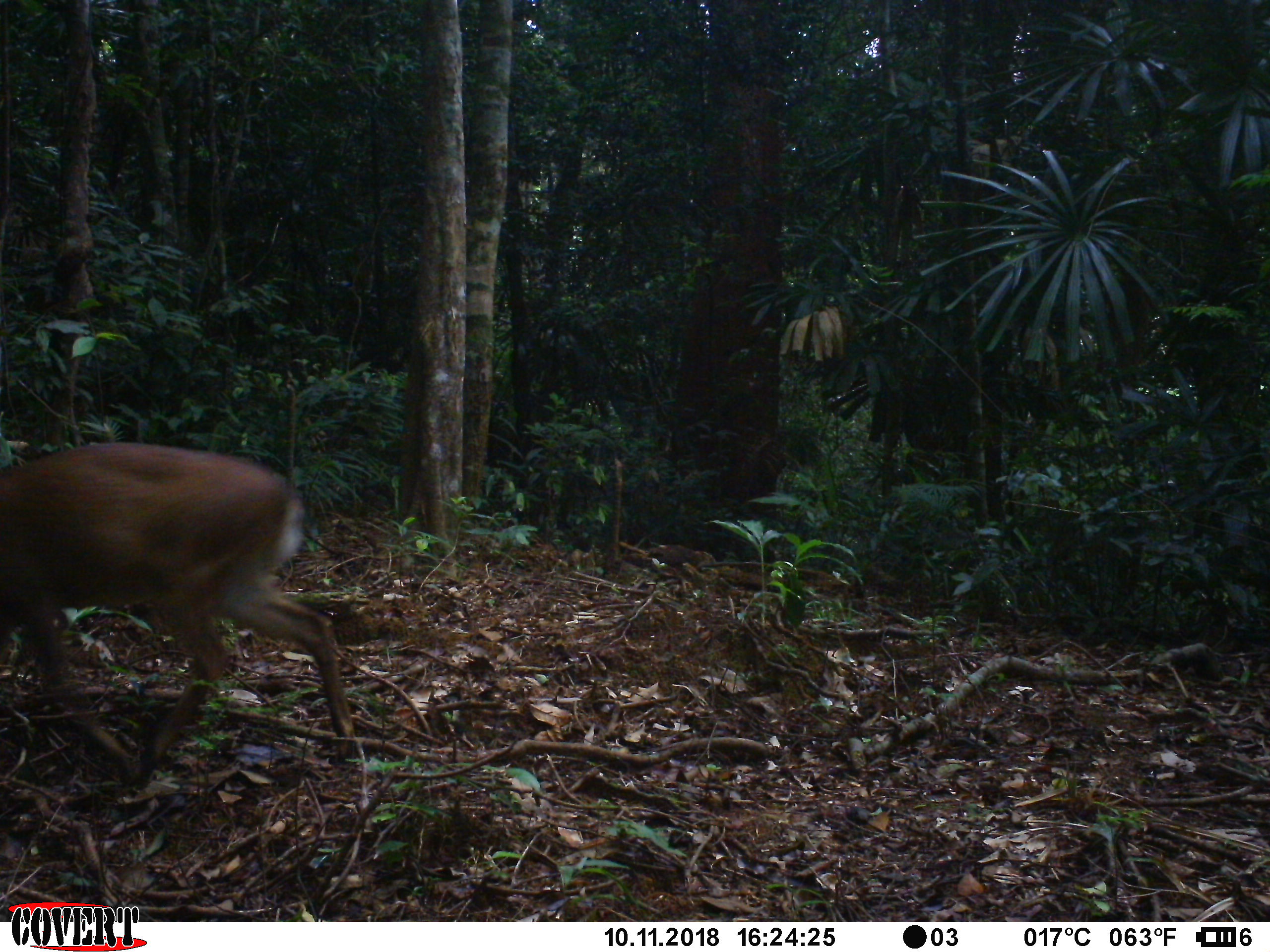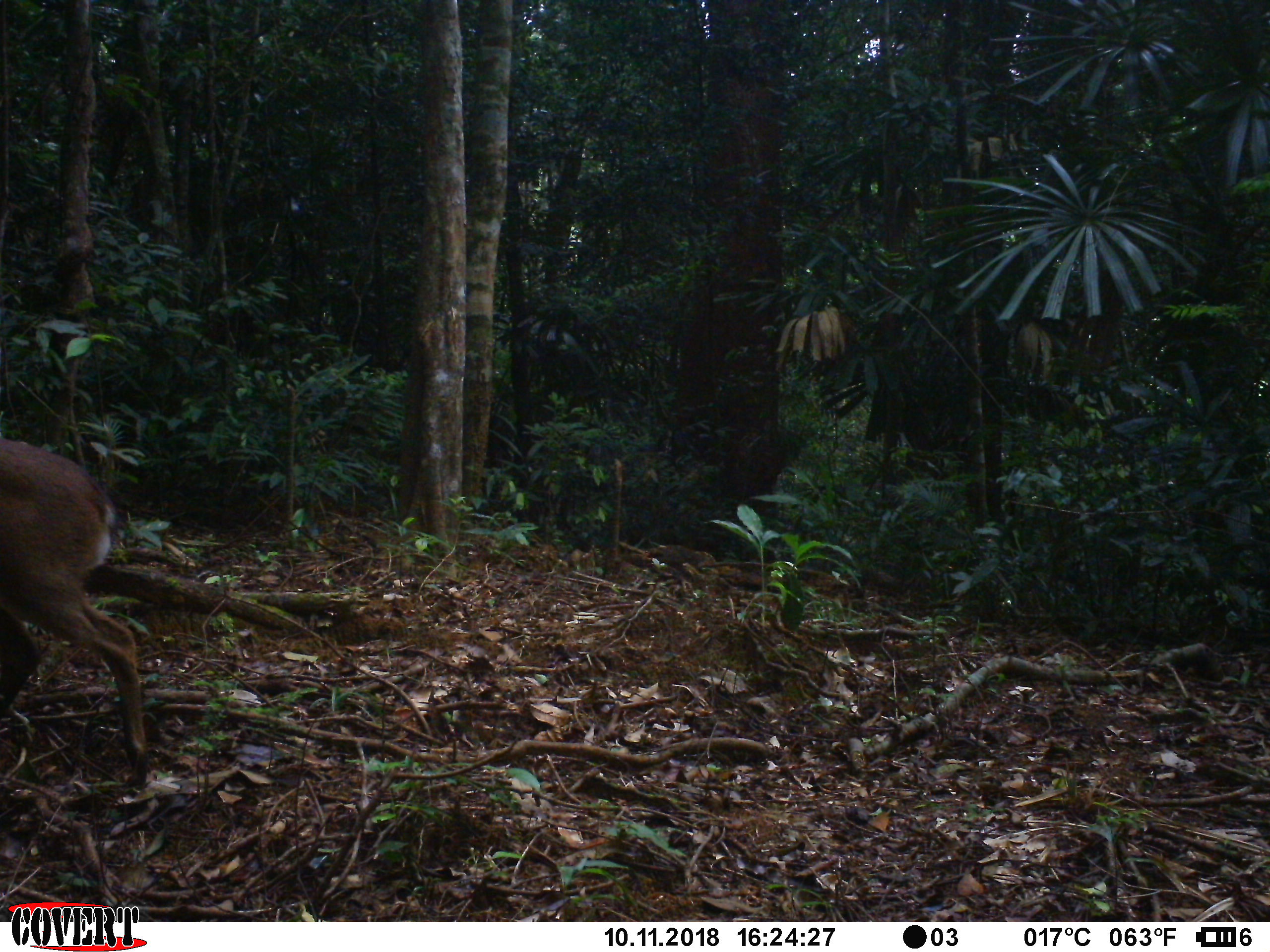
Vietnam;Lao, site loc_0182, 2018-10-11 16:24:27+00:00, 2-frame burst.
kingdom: Animalia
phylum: Chordata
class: Mammalia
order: Artiodactyla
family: Cervidae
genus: Muntiacus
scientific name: Muntiacus vuquangensis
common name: large-antlered muntjac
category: large antlered muntjac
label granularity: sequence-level